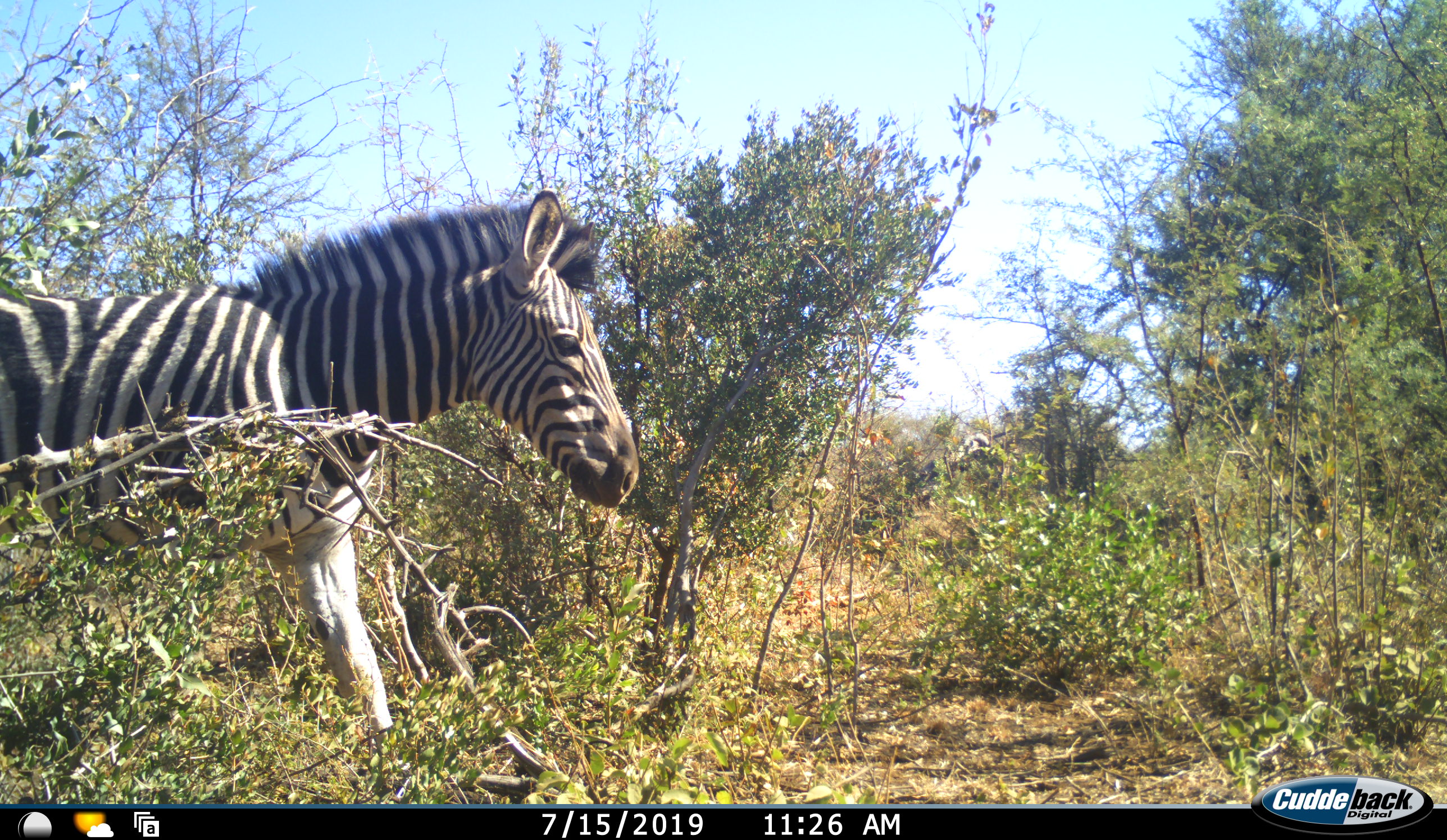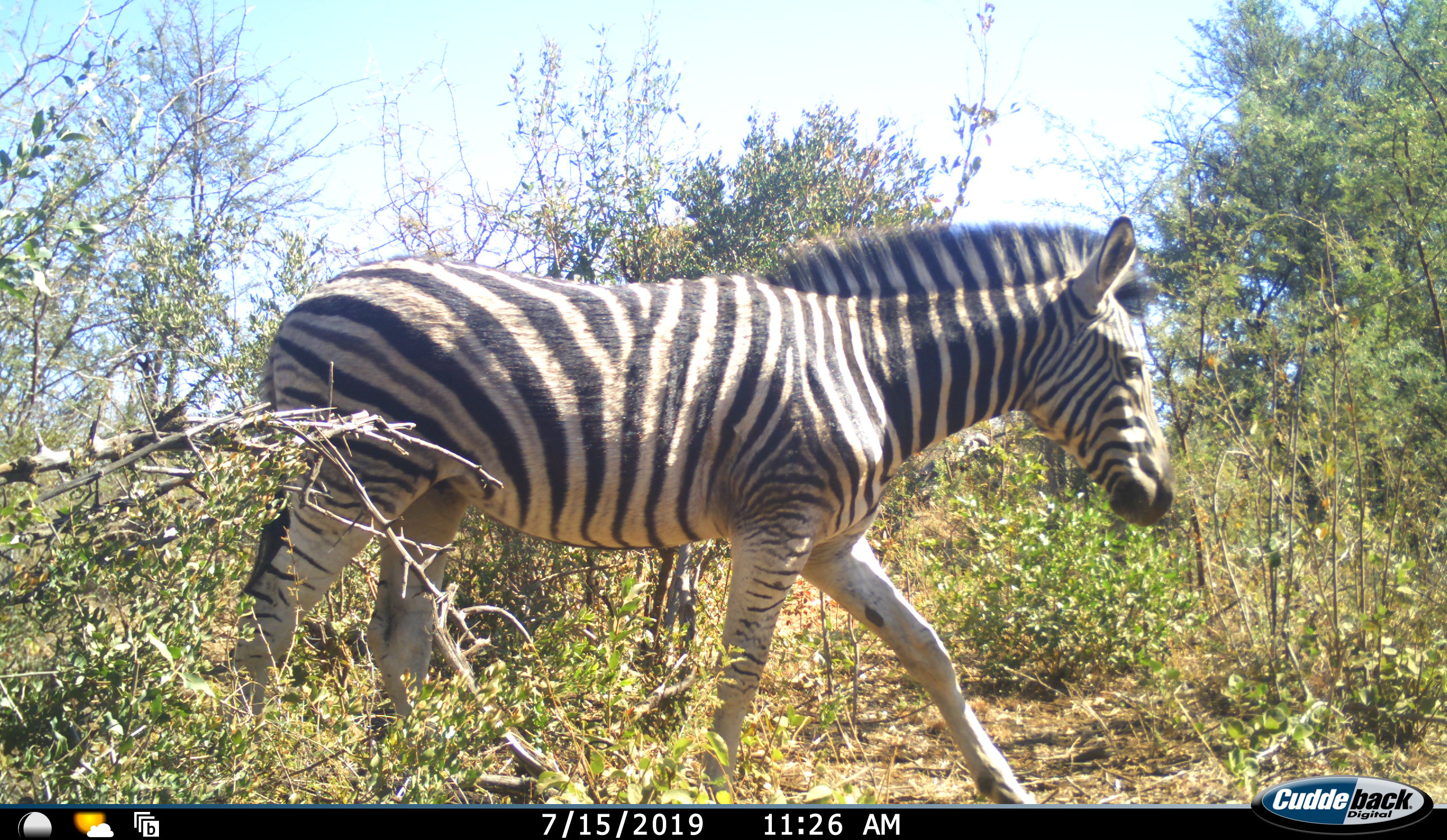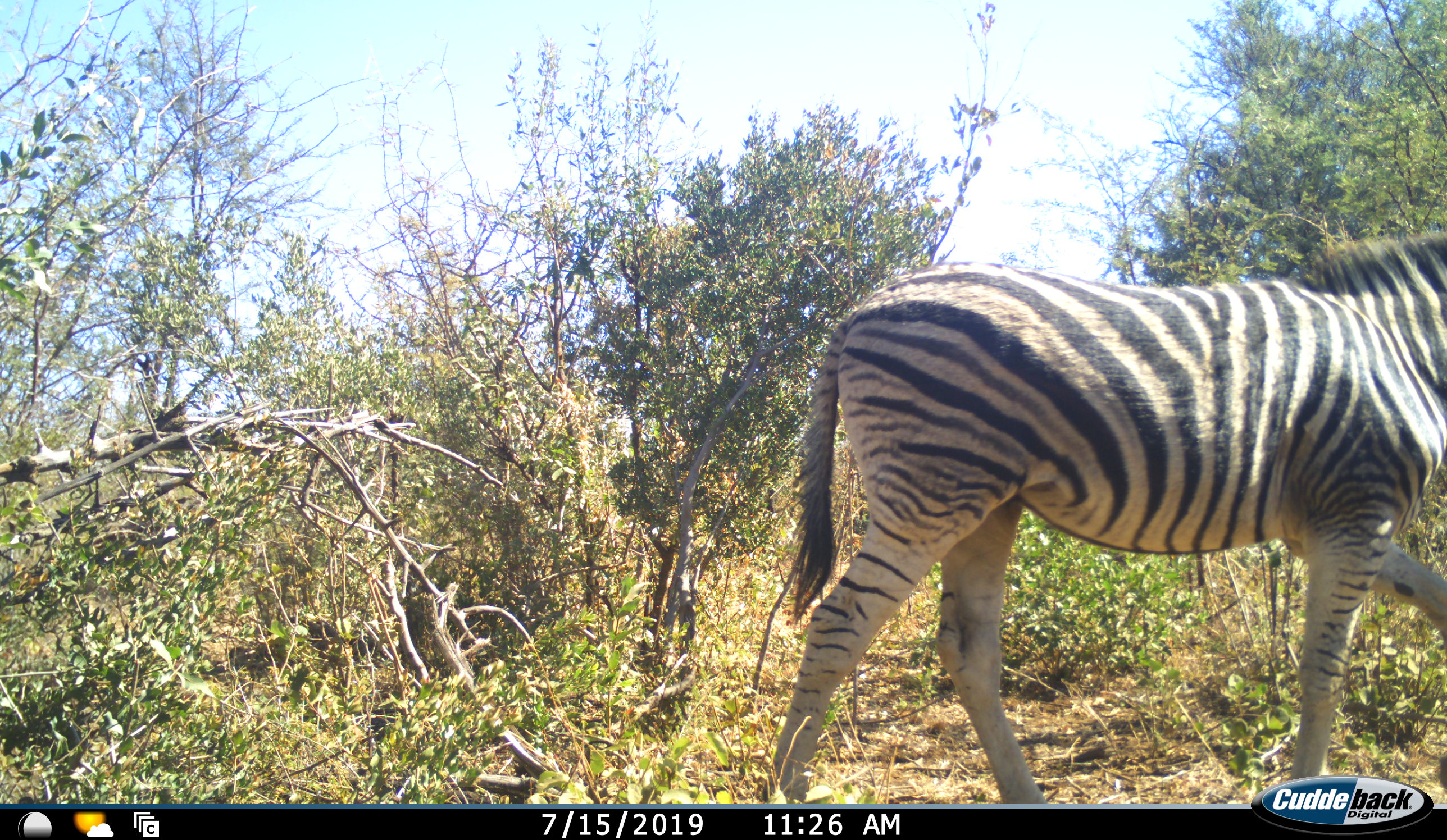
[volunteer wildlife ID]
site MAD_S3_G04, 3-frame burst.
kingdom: Animalia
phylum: Chordata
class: Mammalia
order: Perissodactyla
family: Equidae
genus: Equus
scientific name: Equus quagga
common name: plains zebra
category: zebraplains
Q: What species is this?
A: Zebraplains (plains zebra) (Equus quagga).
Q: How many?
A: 1.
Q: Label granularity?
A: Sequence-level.